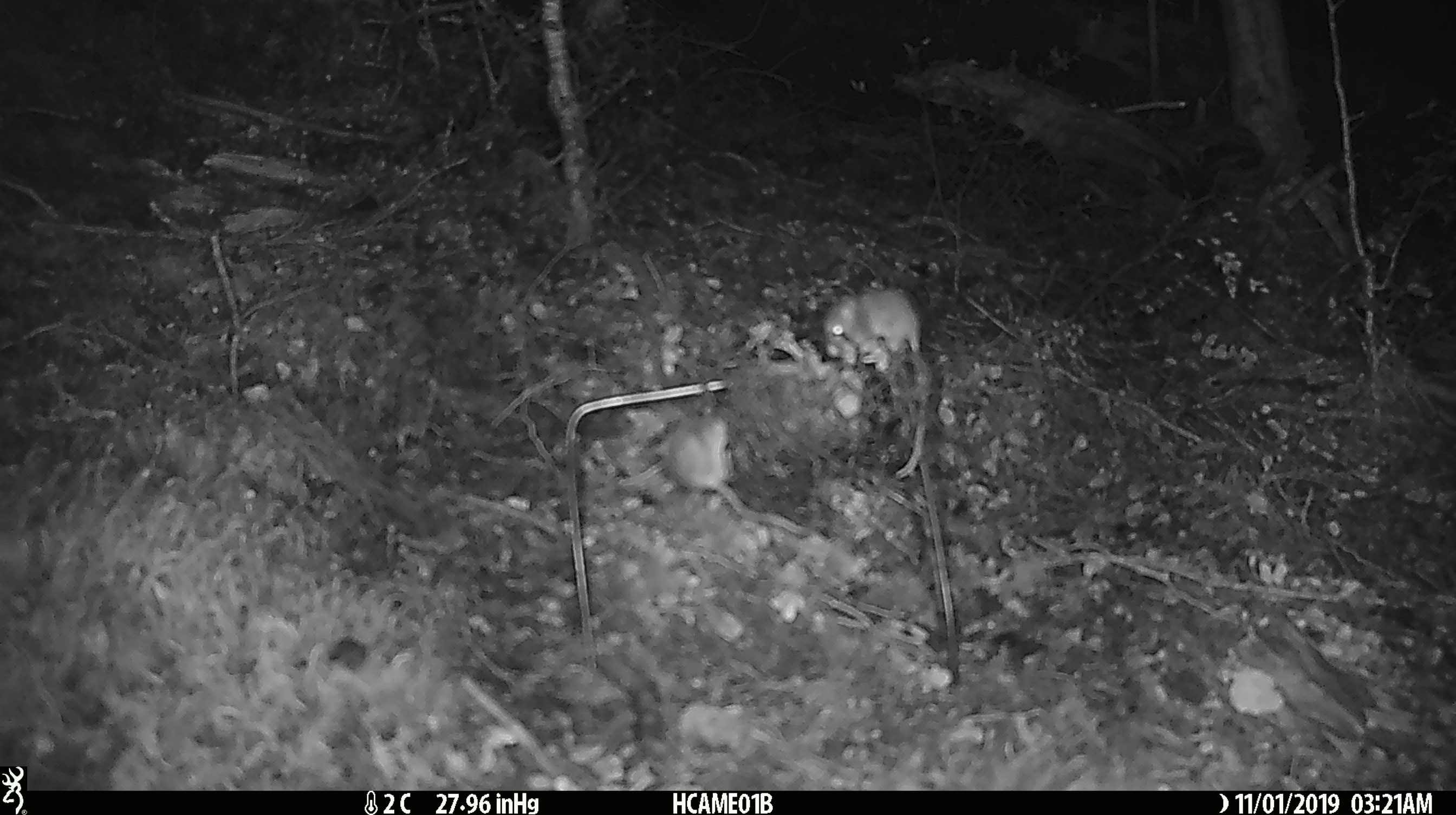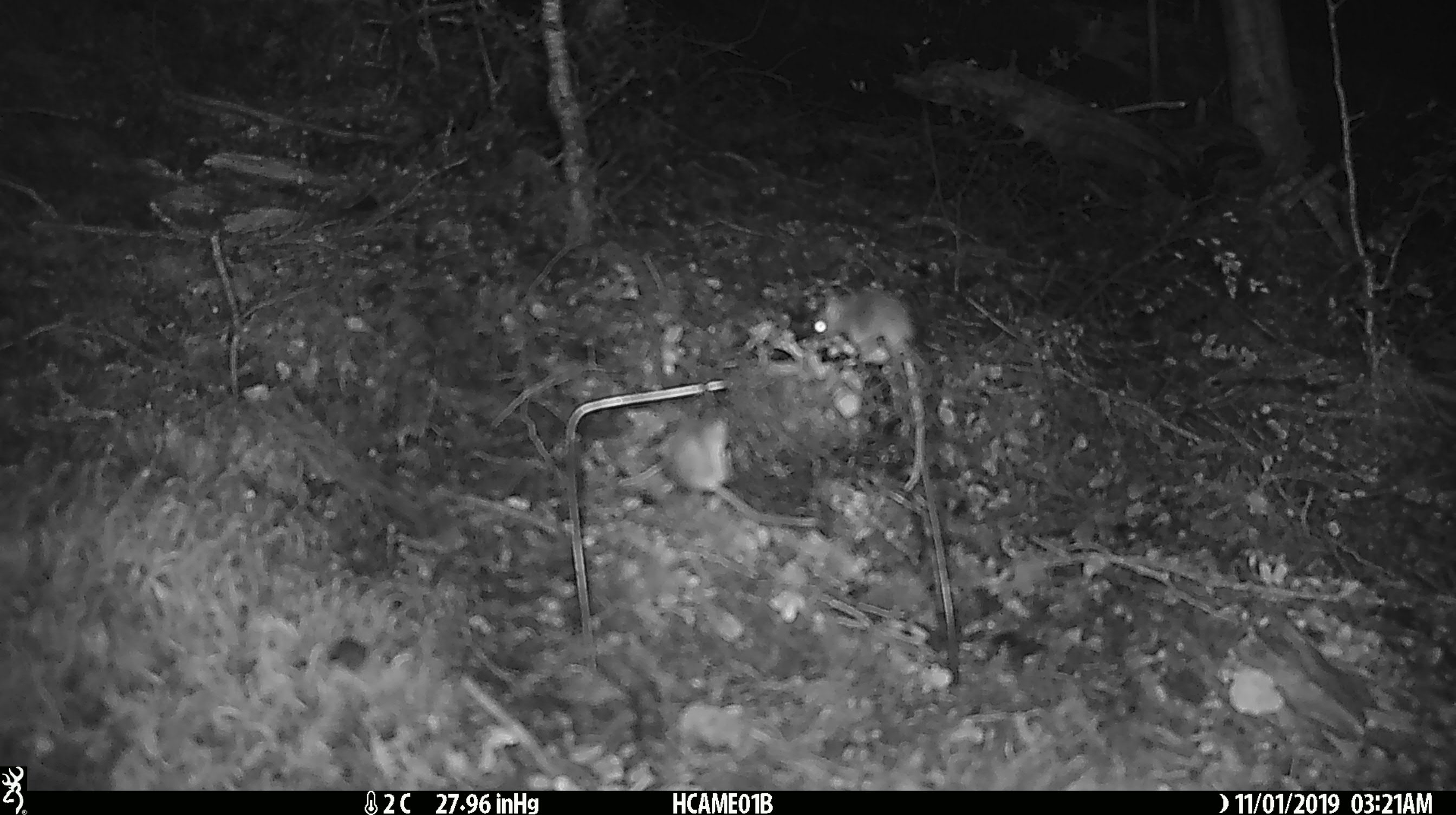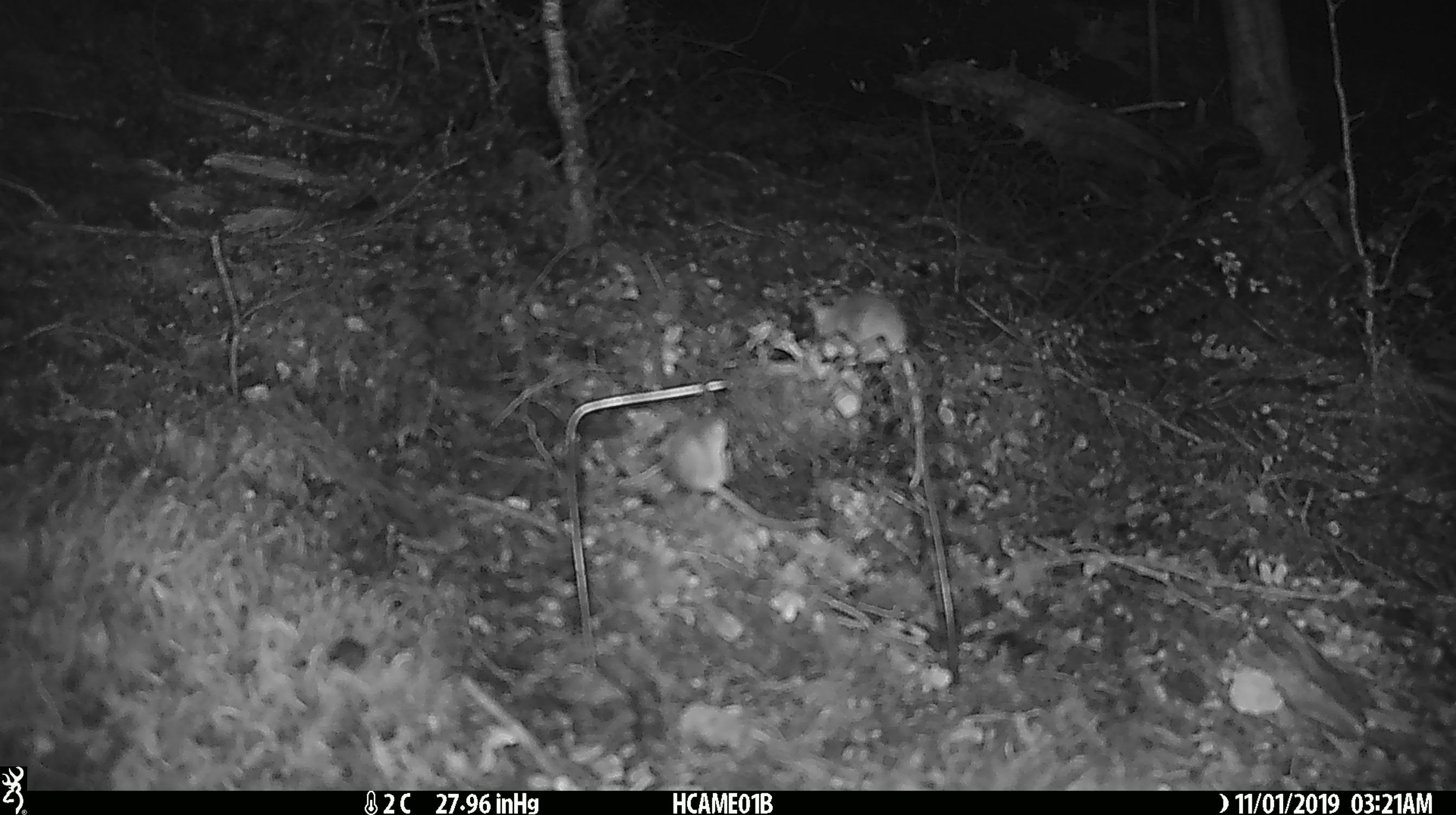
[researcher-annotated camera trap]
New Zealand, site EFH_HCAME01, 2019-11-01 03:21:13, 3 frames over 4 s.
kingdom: Animalia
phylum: Chordata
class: Mammalia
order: Rodentia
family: Muridae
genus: Mus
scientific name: Mus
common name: mouse